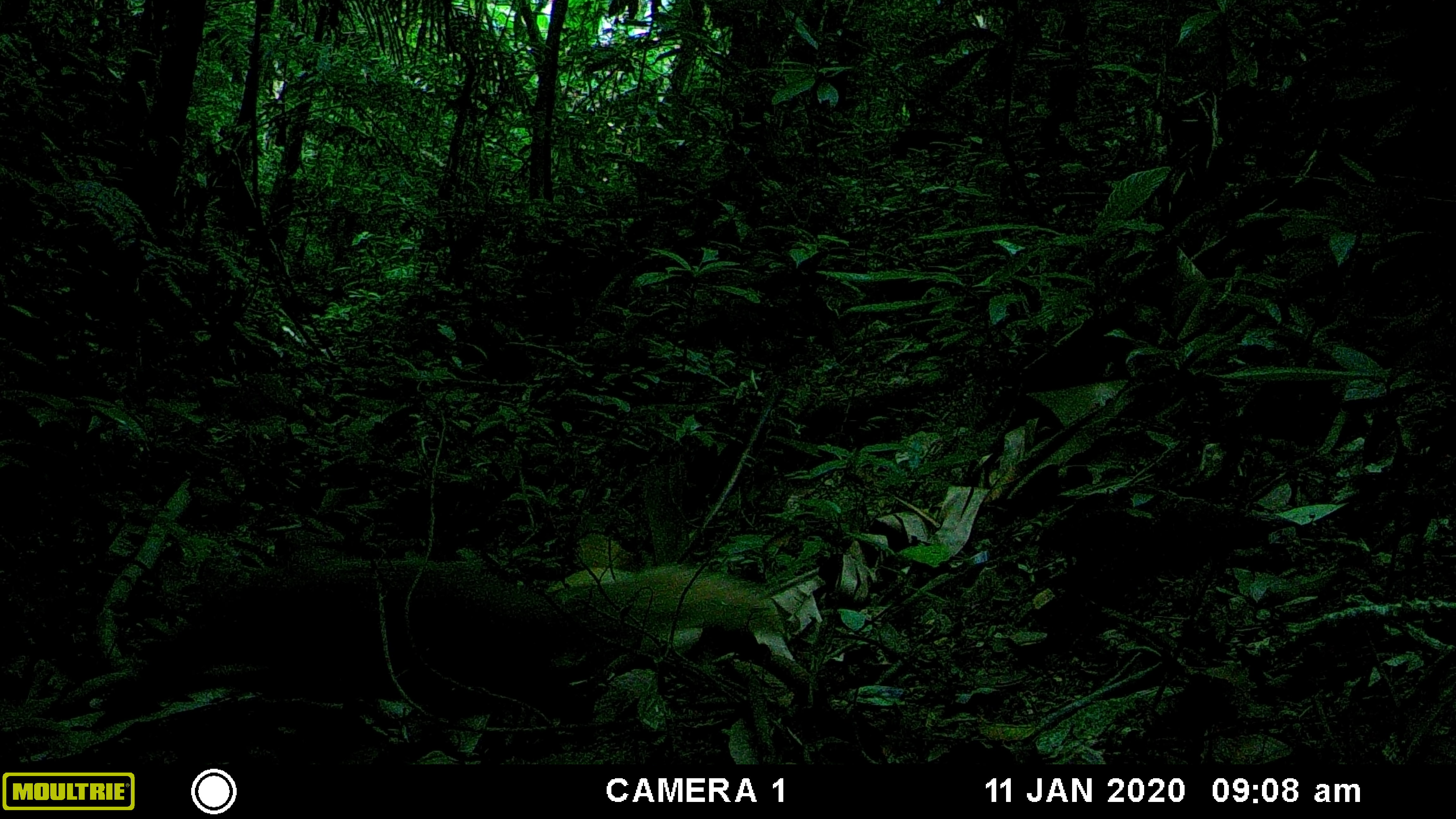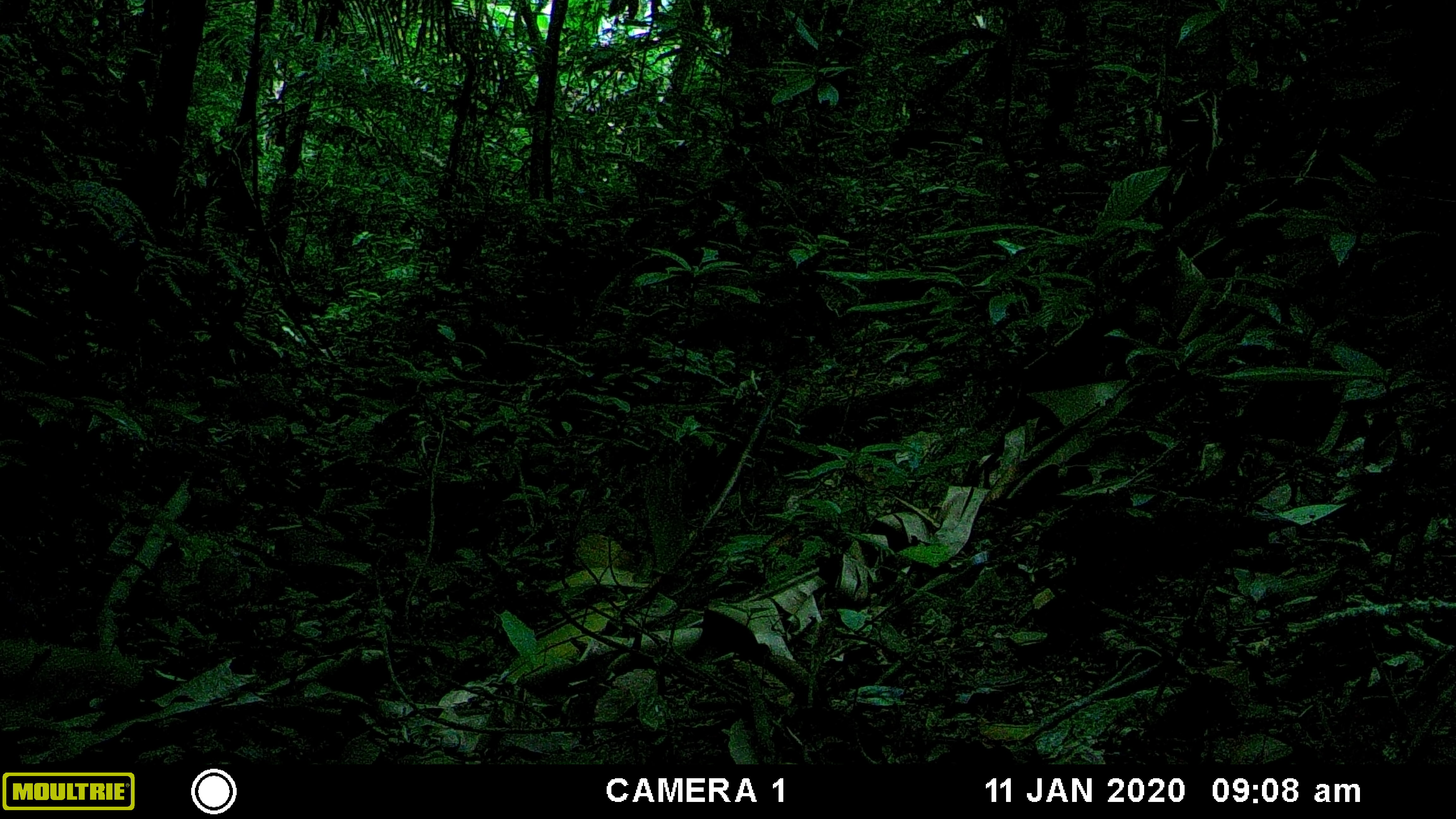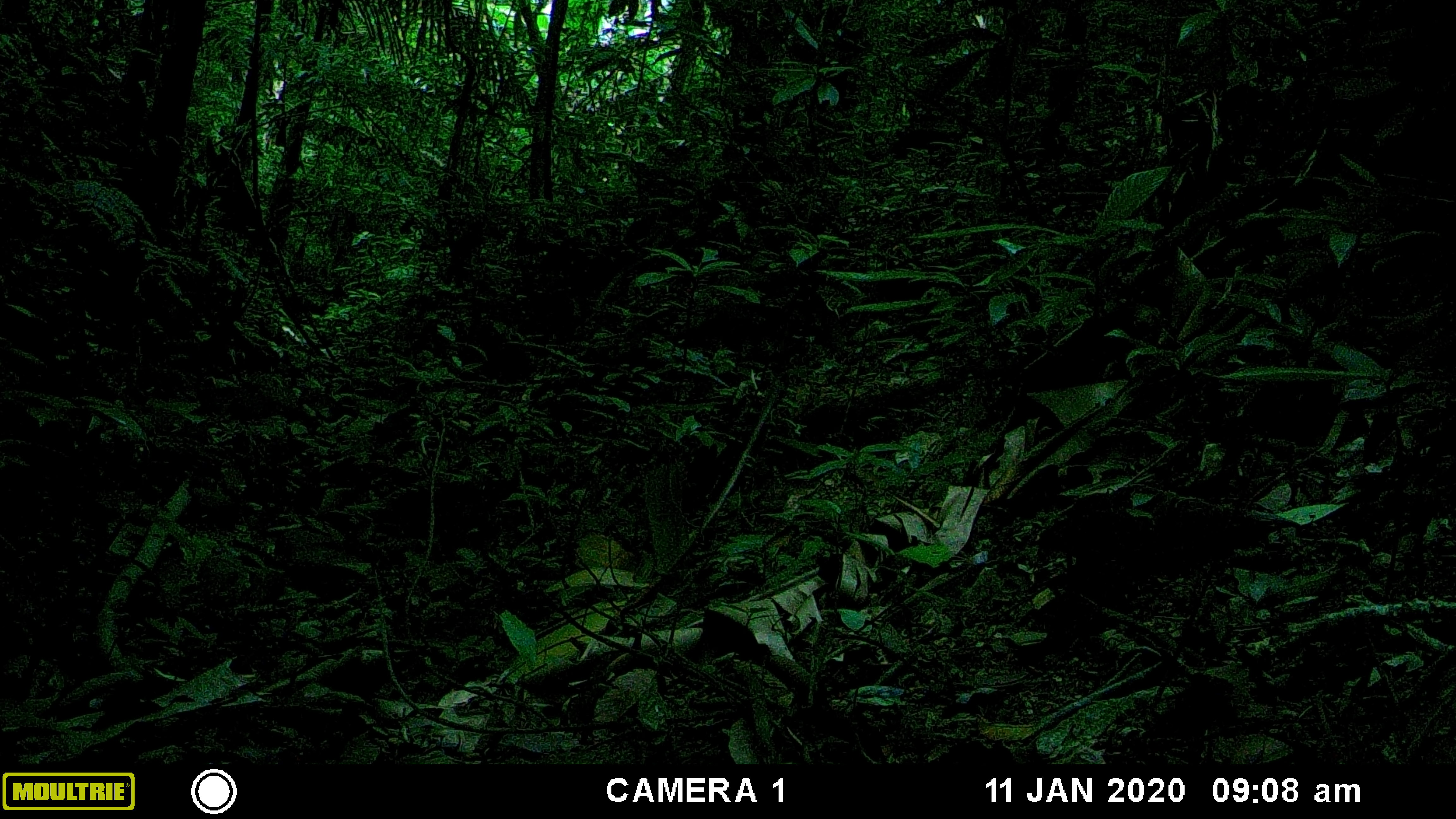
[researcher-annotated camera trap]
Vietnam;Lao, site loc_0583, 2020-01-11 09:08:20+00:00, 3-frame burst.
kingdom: Animalia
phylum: Chordata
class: Mammalia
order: Carnivora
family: Herpestidae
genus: Urva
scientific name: Urva urva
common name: crab-eating mongoose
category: crab eating mongoose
Crab eating mongoose (crab-eating mongoose) (Urva urva). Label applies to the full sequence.